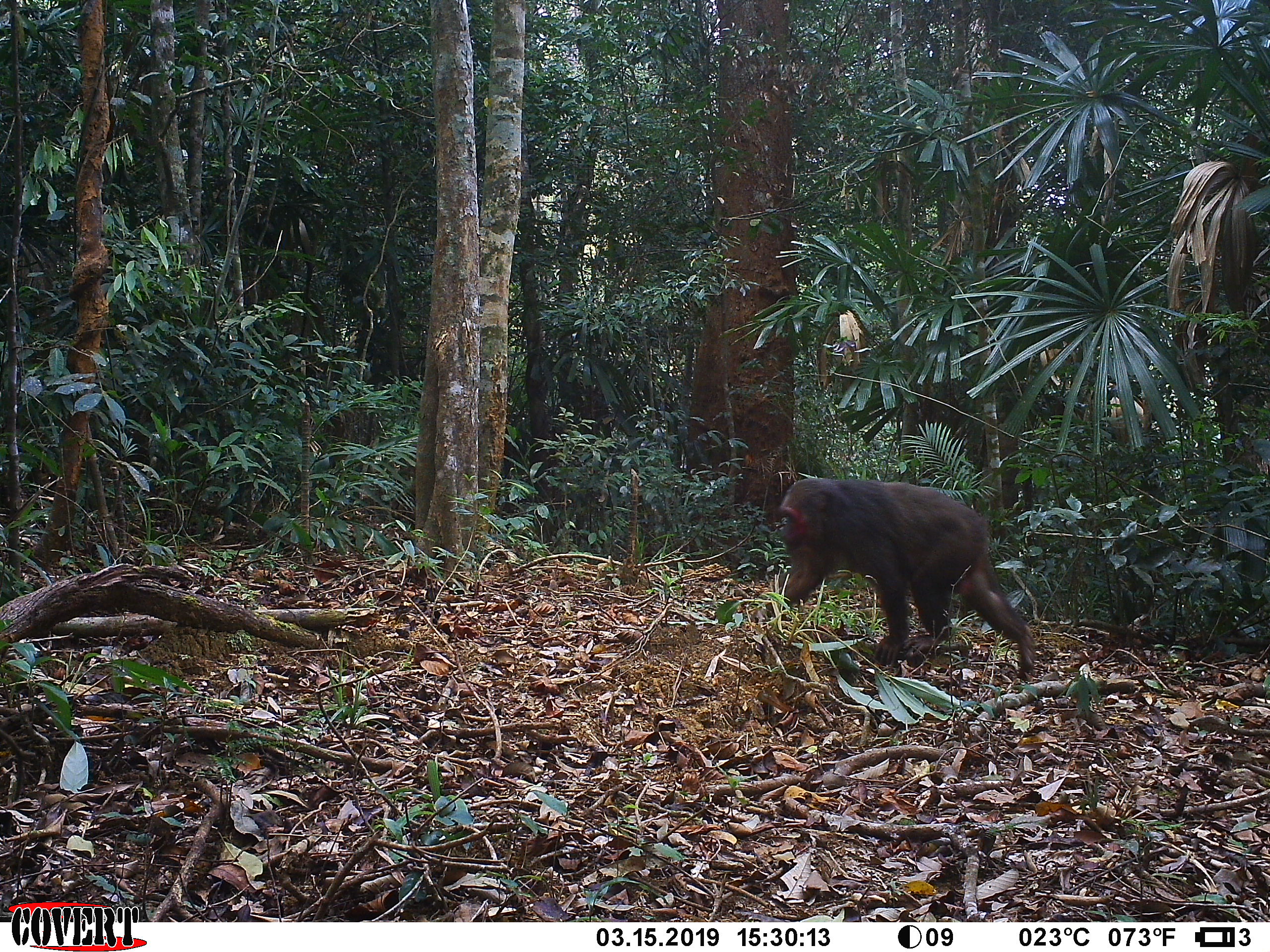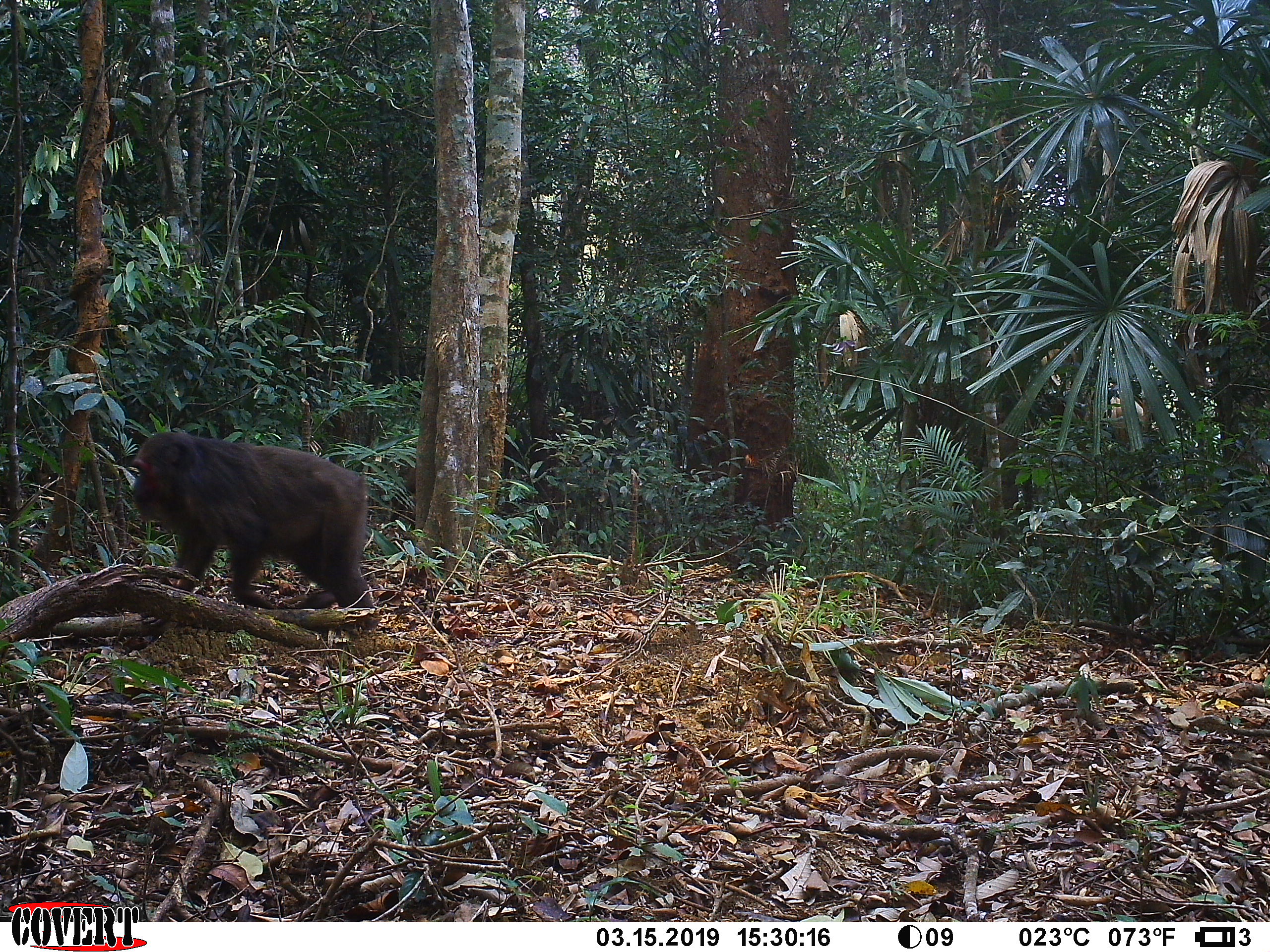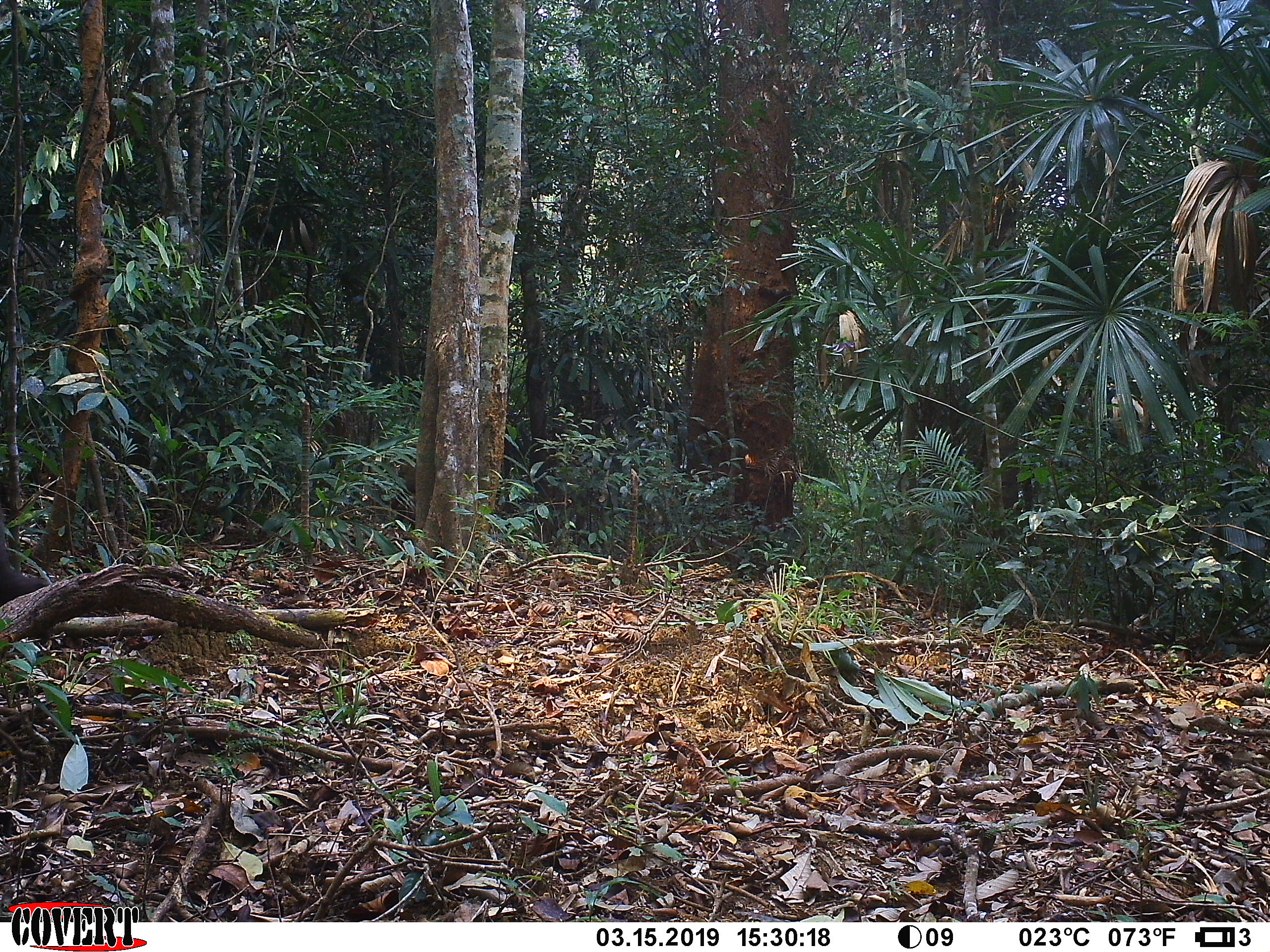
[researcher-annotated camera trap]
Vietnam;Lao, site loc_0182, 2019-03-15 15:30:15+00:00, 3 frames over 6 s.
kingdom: Animalia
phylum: Chordata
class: Mammalia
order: Primates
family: Cercopithecidae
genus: Macaca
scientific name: Macaca arctoides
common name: stump-tailed macaque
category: stump tailed macaque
Stump tailed macaque (stump-tailed macaque) (Macaca arctoides). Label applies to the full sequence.